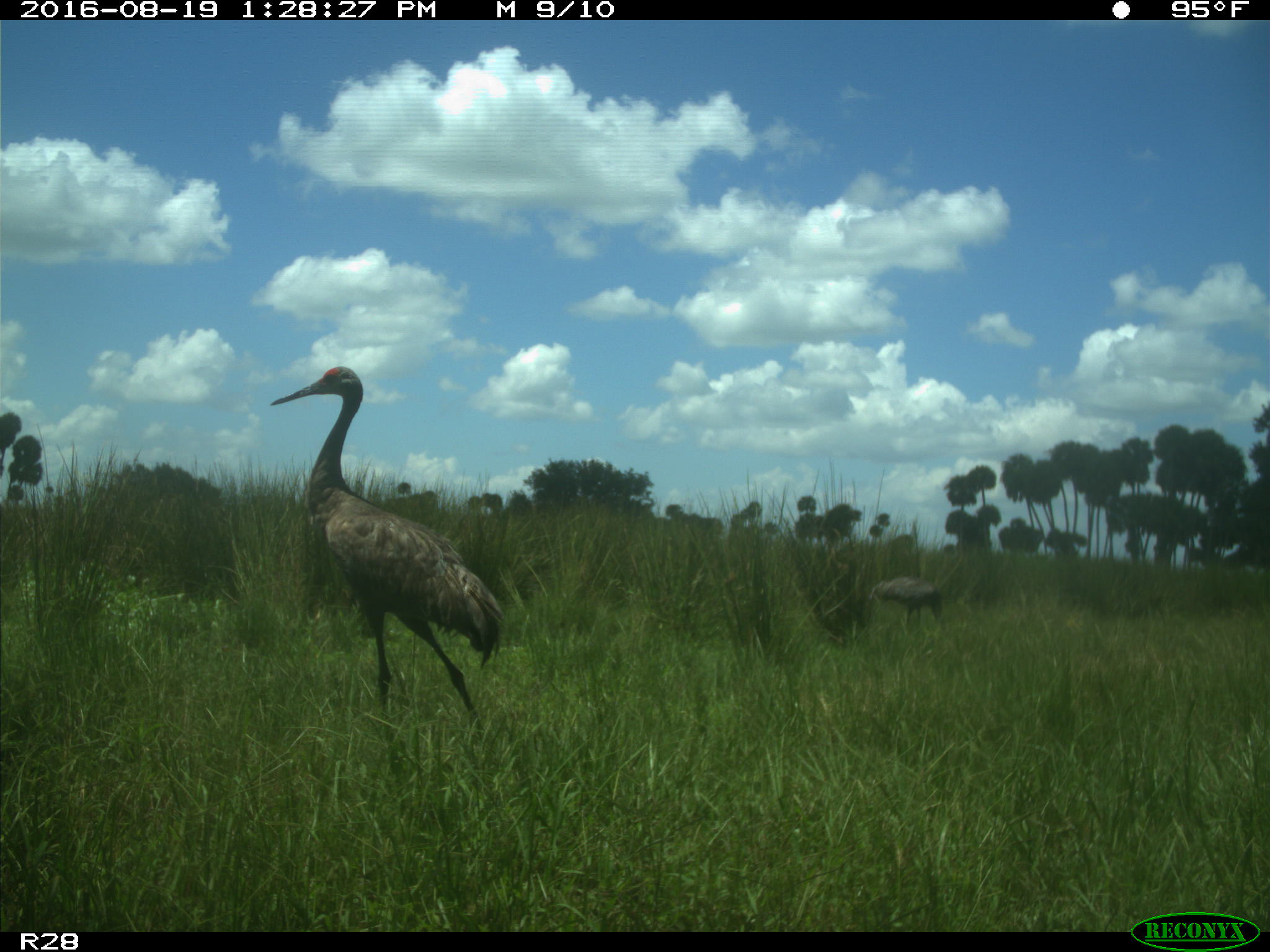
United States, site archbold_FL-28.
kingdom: Animalia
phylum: Chordata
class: Aves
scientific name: Aves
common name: birds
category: unidentified bird